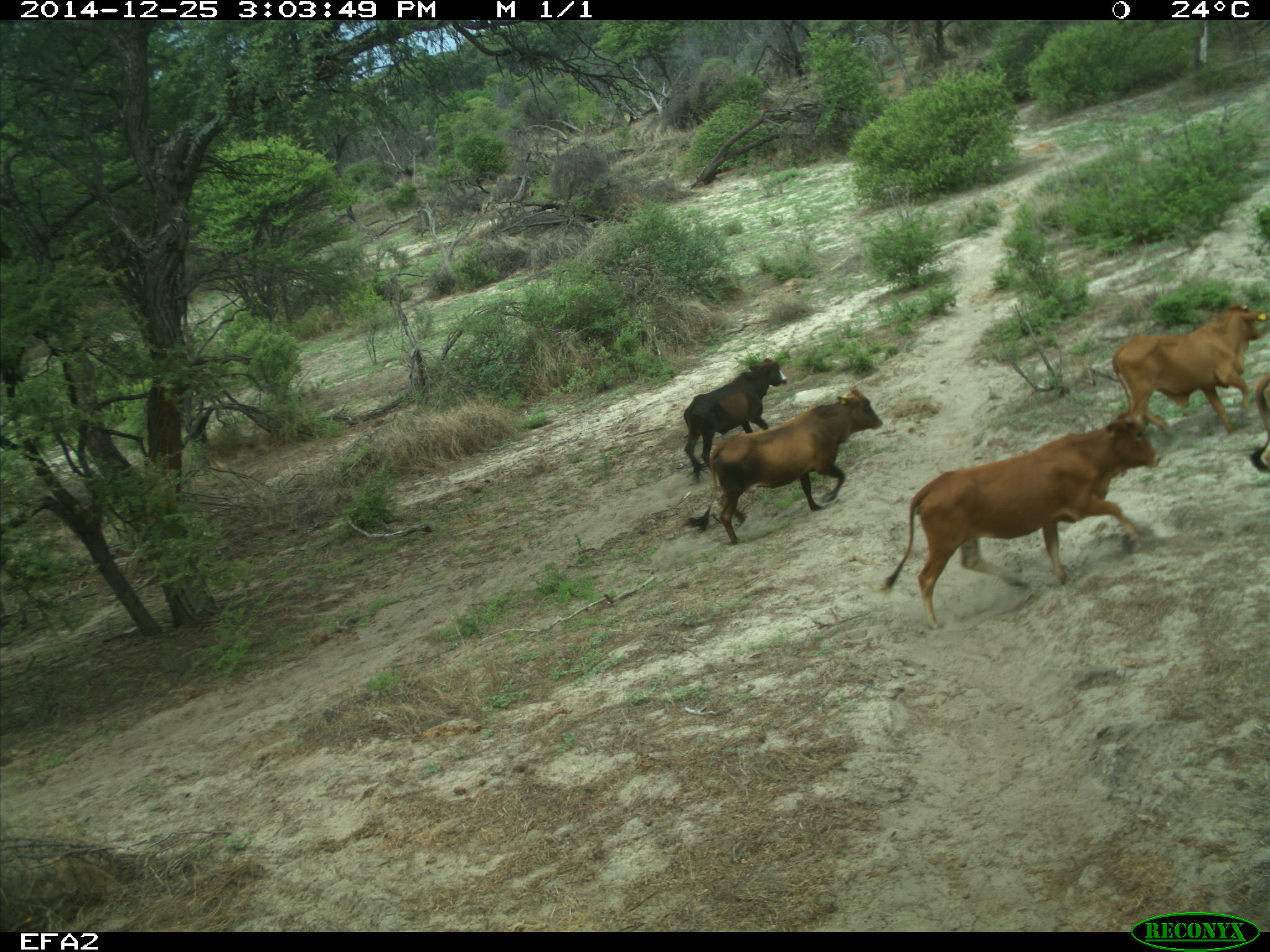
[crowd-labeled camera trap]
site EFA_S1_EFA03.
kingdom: Animalia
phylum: Chordata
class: Mammalia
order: Artiodactyla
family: Bovidae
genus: Bos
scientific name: Bos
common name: cattle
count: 5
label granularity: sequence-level